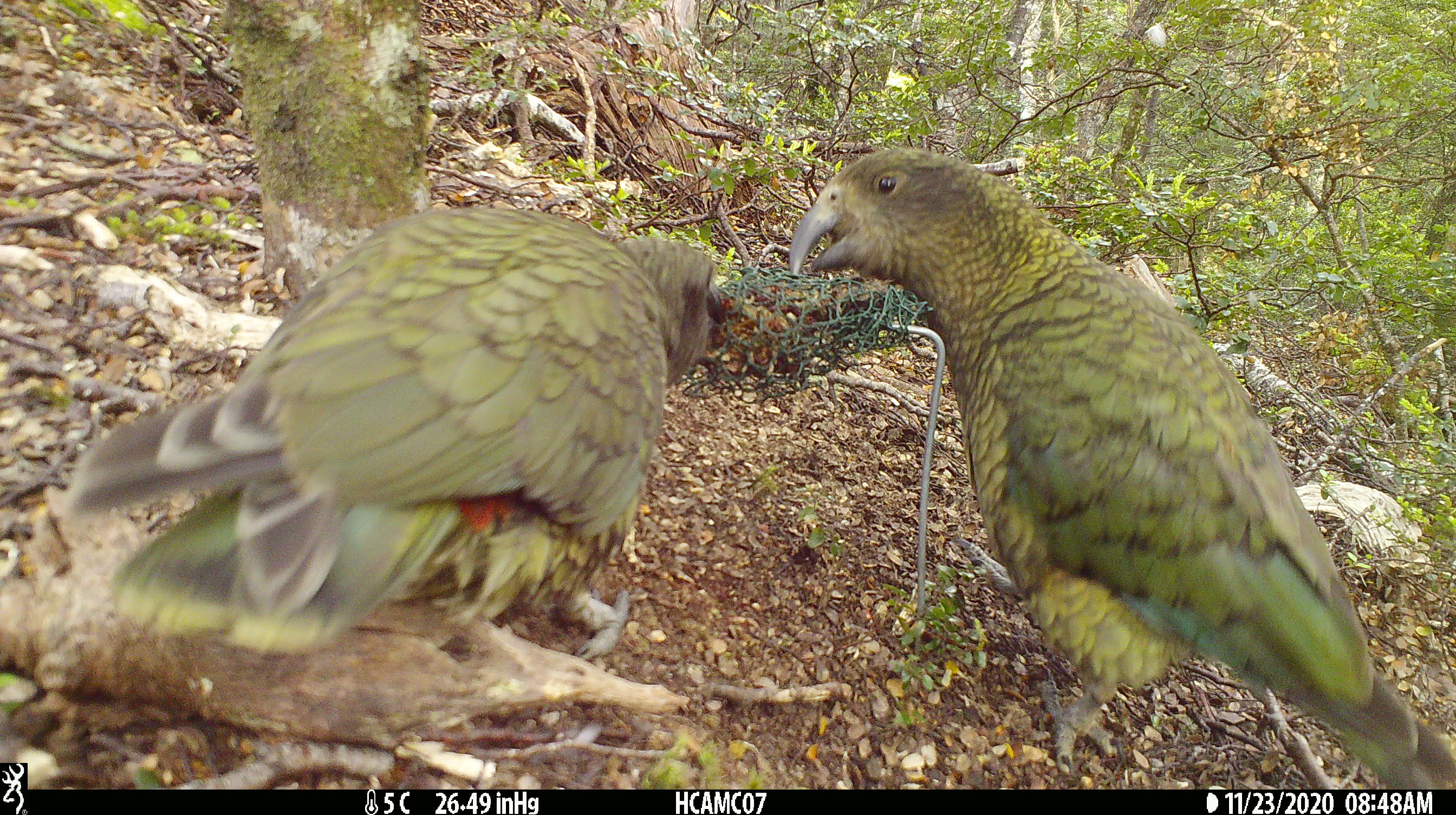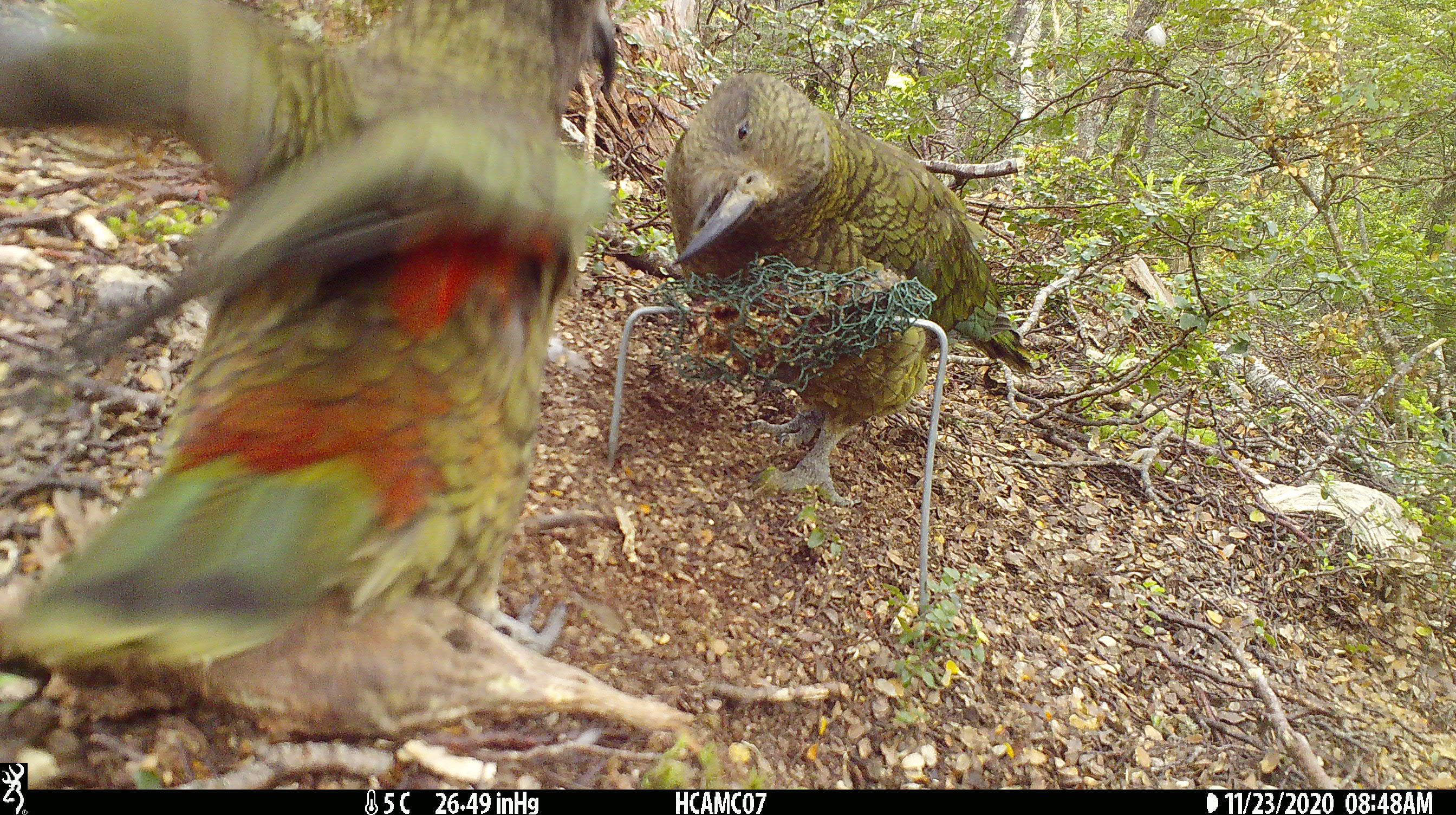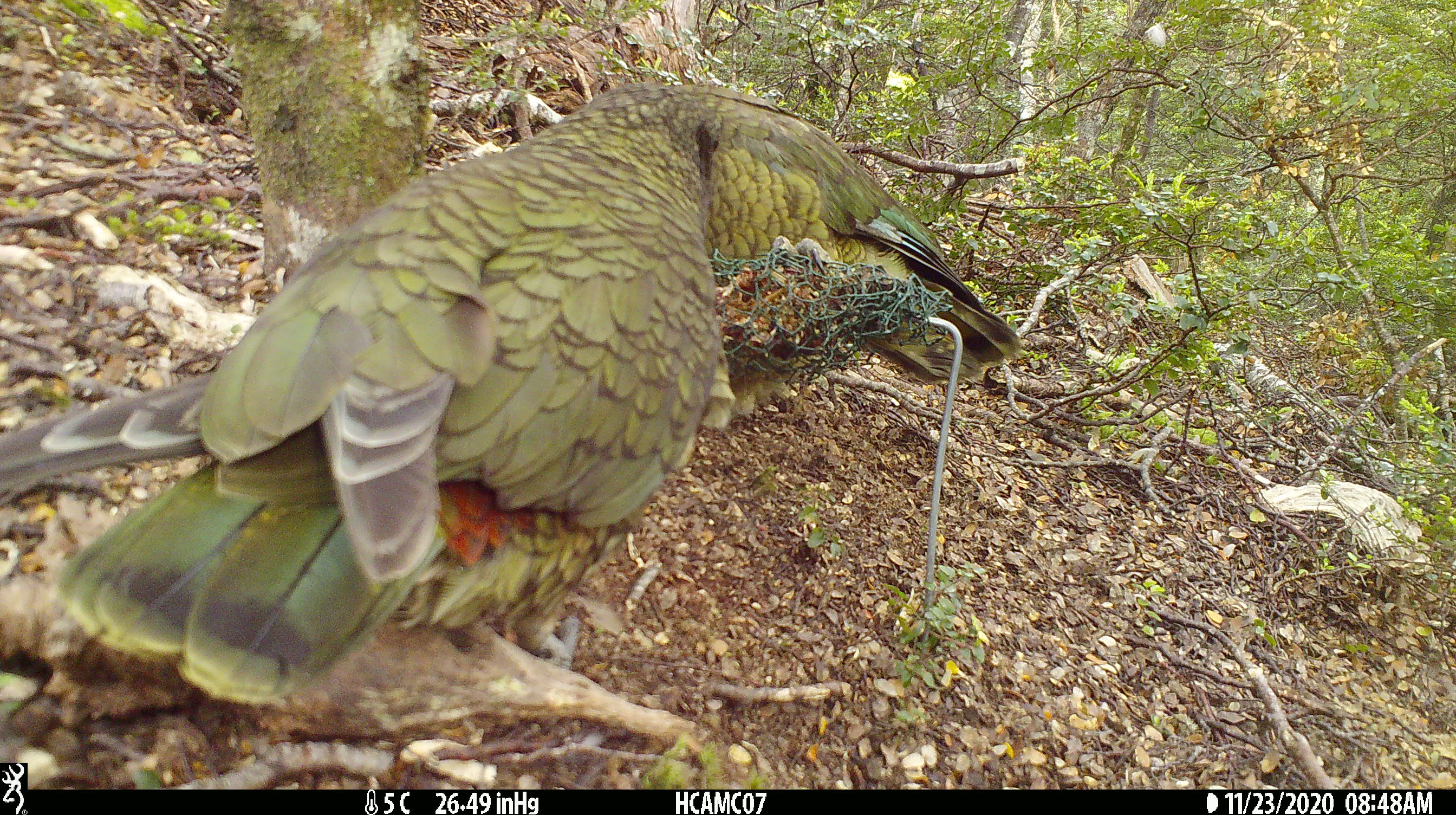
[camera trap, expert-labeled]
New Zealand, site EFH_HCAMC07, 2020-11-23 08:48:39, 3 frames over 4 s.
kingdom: Animalia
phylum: Chordata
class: Aves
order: Psittaciformes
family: Strigopidae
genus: Nestor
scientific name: Nestor notabilis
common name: kea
Kea (Nestor notabilis).